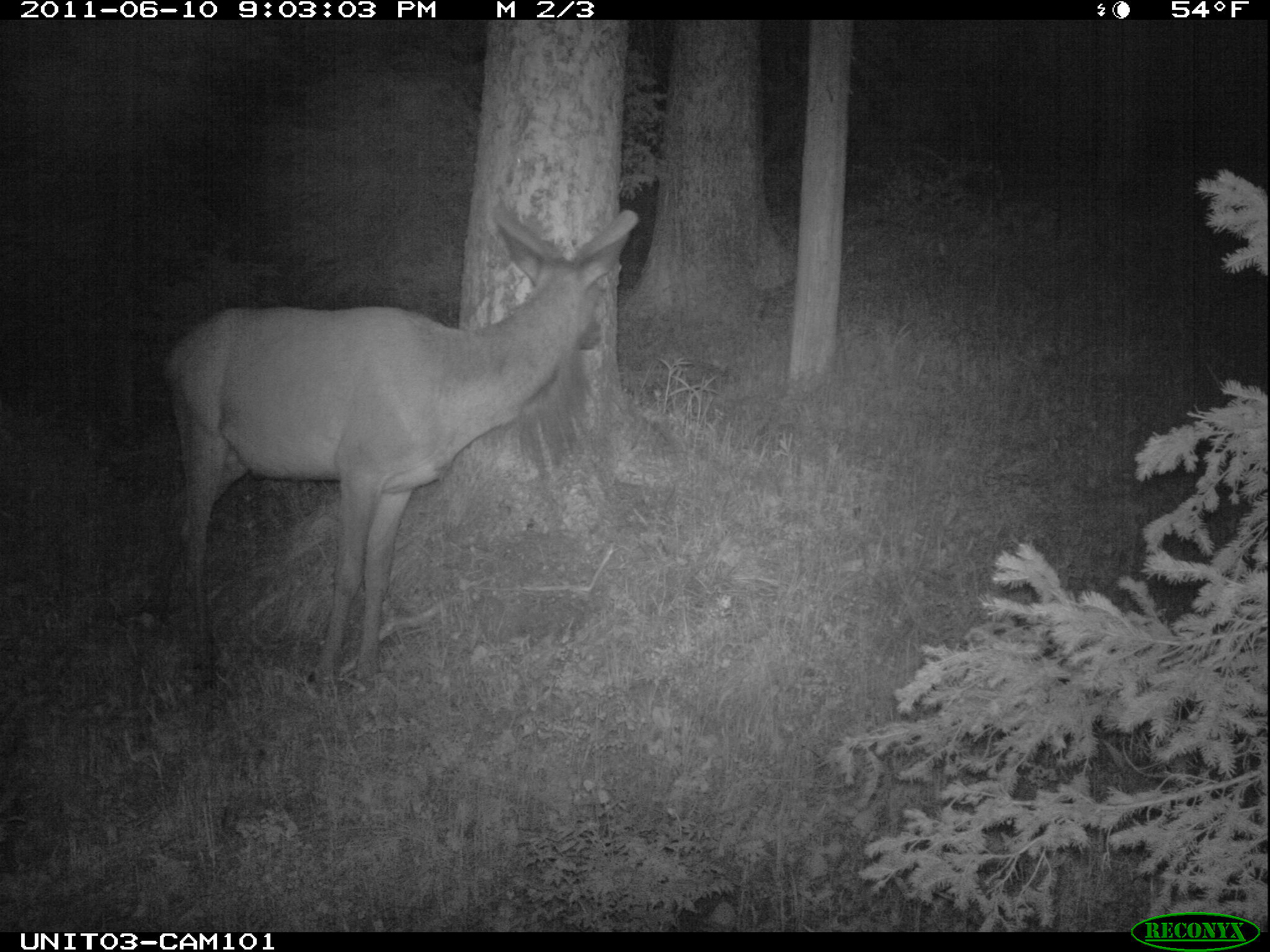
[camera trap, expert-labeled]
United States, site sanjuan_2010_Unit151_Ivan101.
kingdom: Animalia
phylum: Chordata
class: Mammalia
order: Artiodactyla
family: Cervidae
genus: Cervus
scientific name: Cervus elaphus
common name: red deer